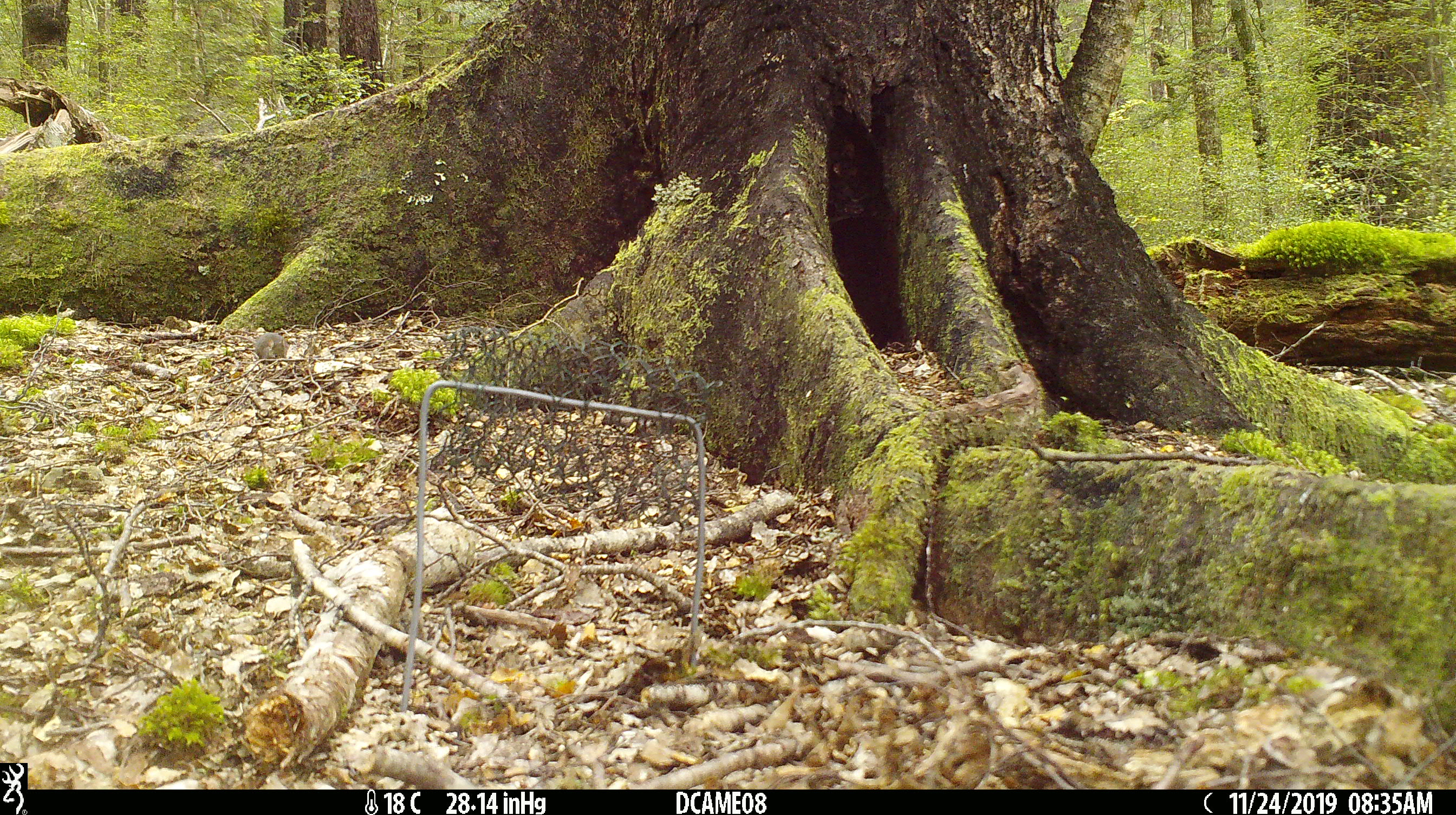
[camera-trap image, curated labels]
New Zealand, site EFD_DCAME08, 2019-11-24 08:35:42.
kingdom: Animalia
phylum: Chordata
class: Mammalia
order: Rodentia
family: Muridae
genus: Mus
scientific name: Mus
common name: mouse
Mouse (Mus).